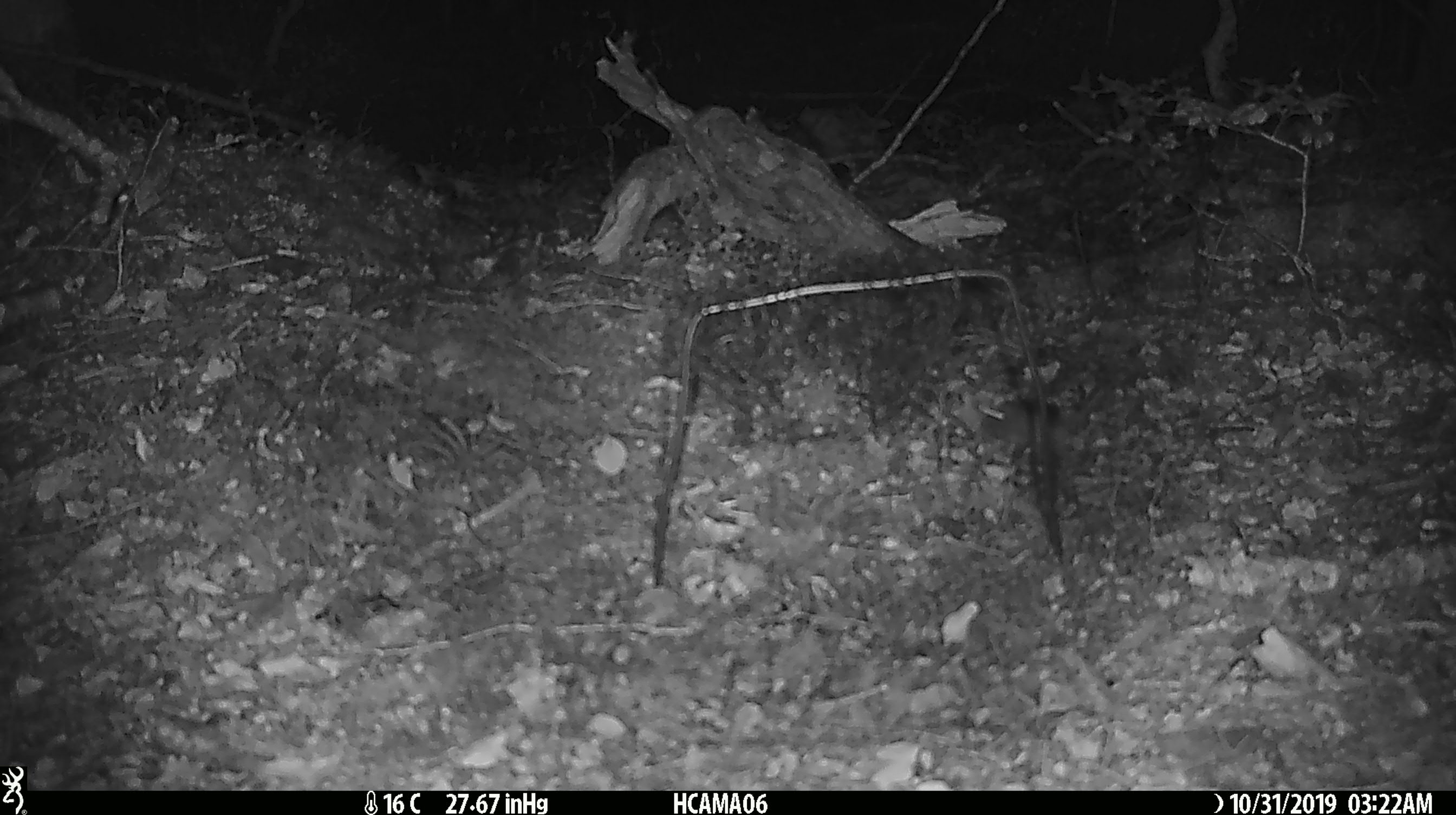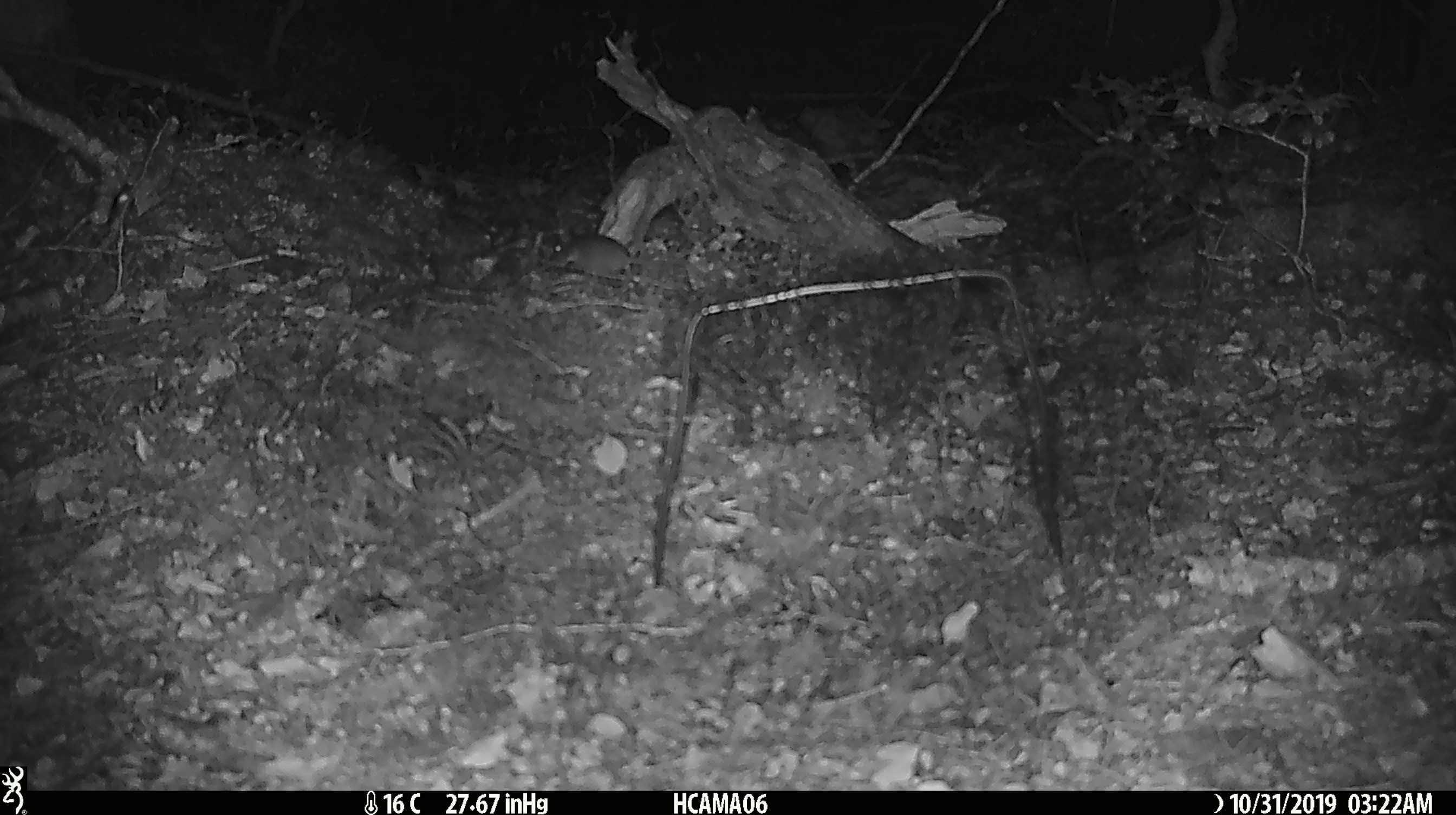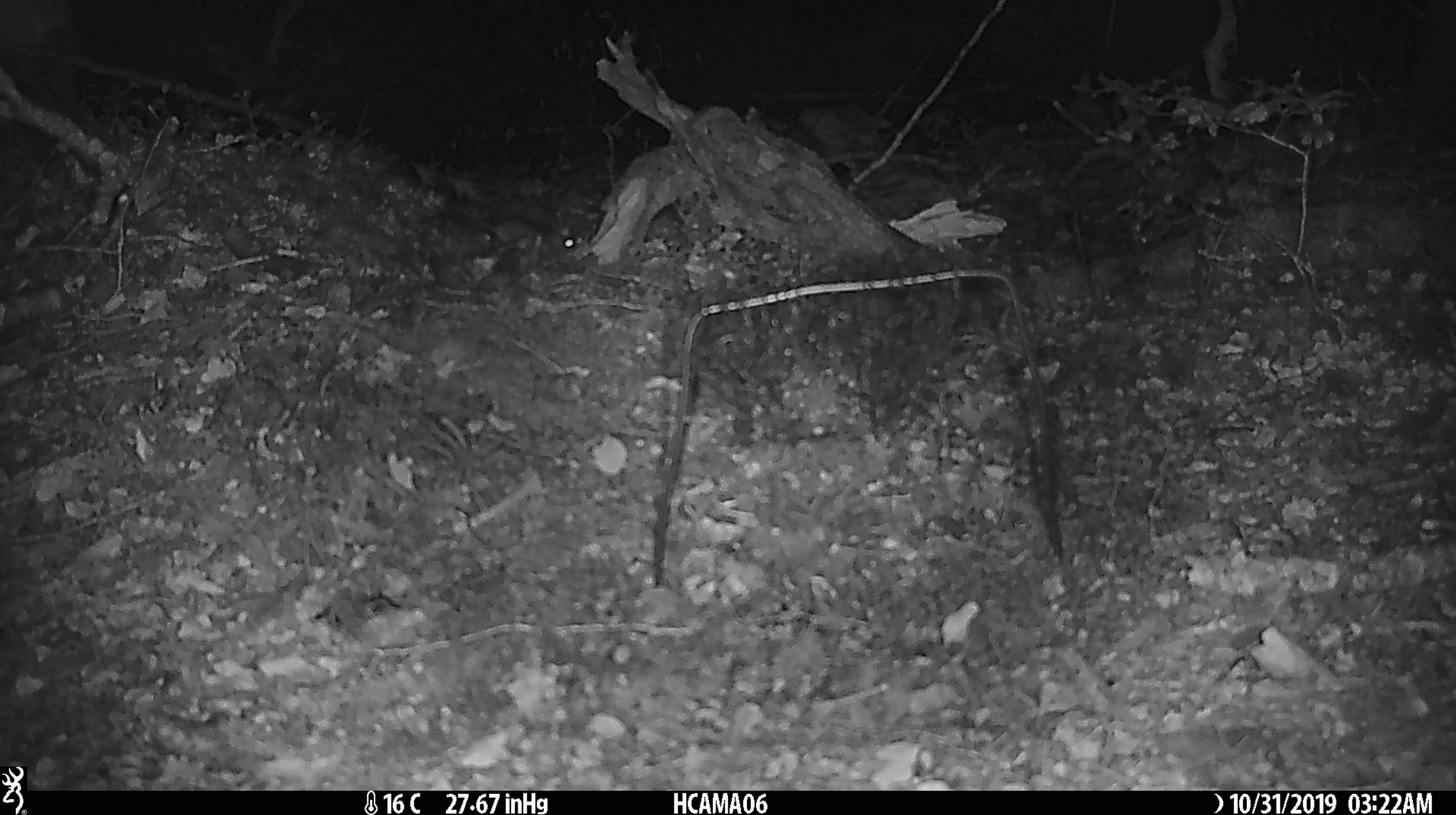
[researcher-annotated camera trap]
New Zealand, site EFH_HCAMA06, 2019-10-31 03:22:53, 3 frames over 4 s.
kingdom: Animalia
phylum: Chordata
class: Mammalia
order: Rodentia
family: Muridae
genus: Mus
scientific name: Mus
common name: mouse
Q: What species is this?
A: Mouse (Mus).